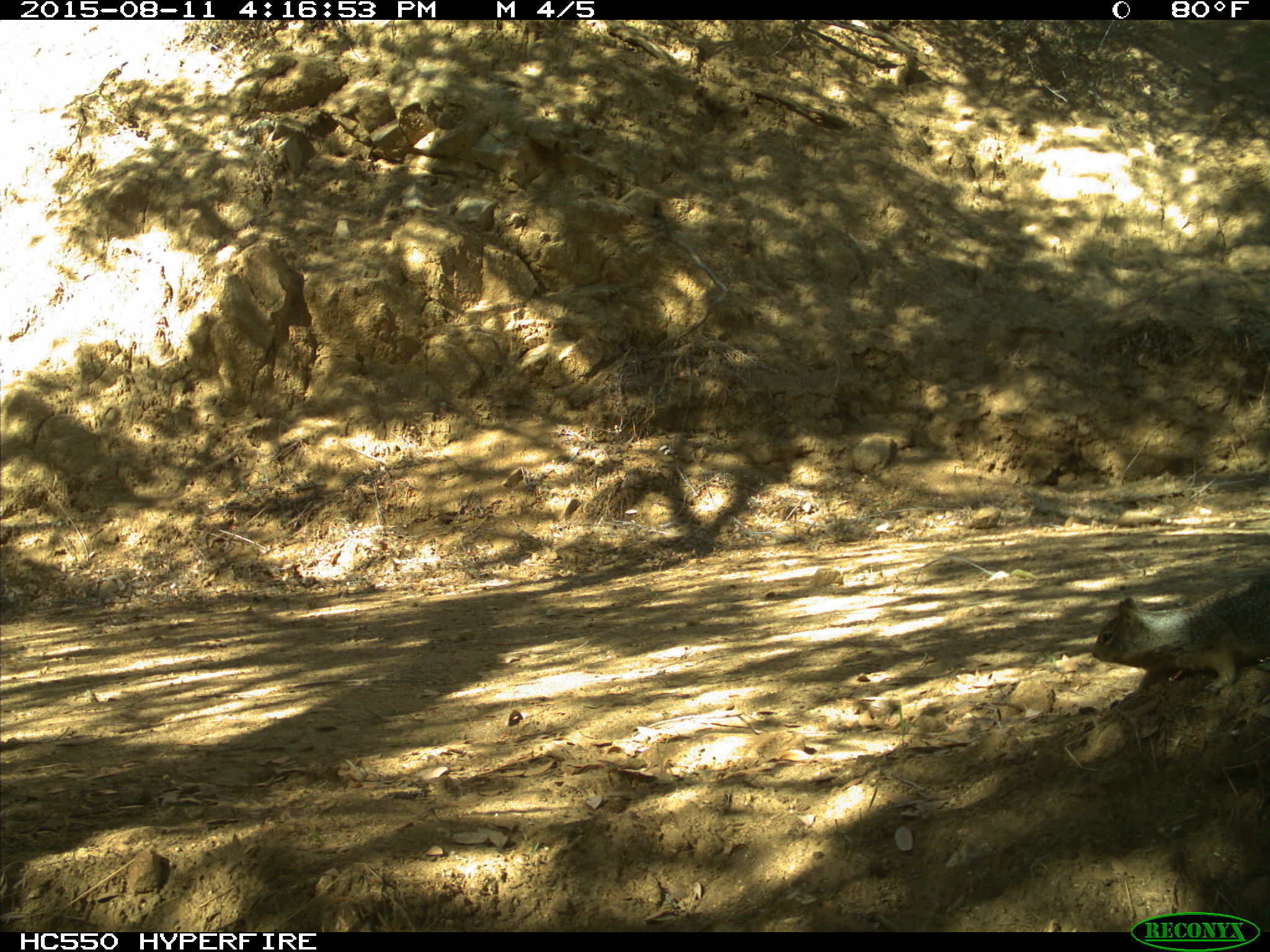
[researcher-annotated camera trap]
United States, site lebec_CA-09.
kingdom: Animalia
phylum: Chordata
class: Mammalia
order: Rodentia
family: Sciuridae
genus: Otospermophilus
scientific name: Otospermophilus beecheyi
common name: california ground squirrel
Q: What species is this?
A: Otospermophilus beecheyi (california ground squirrel).